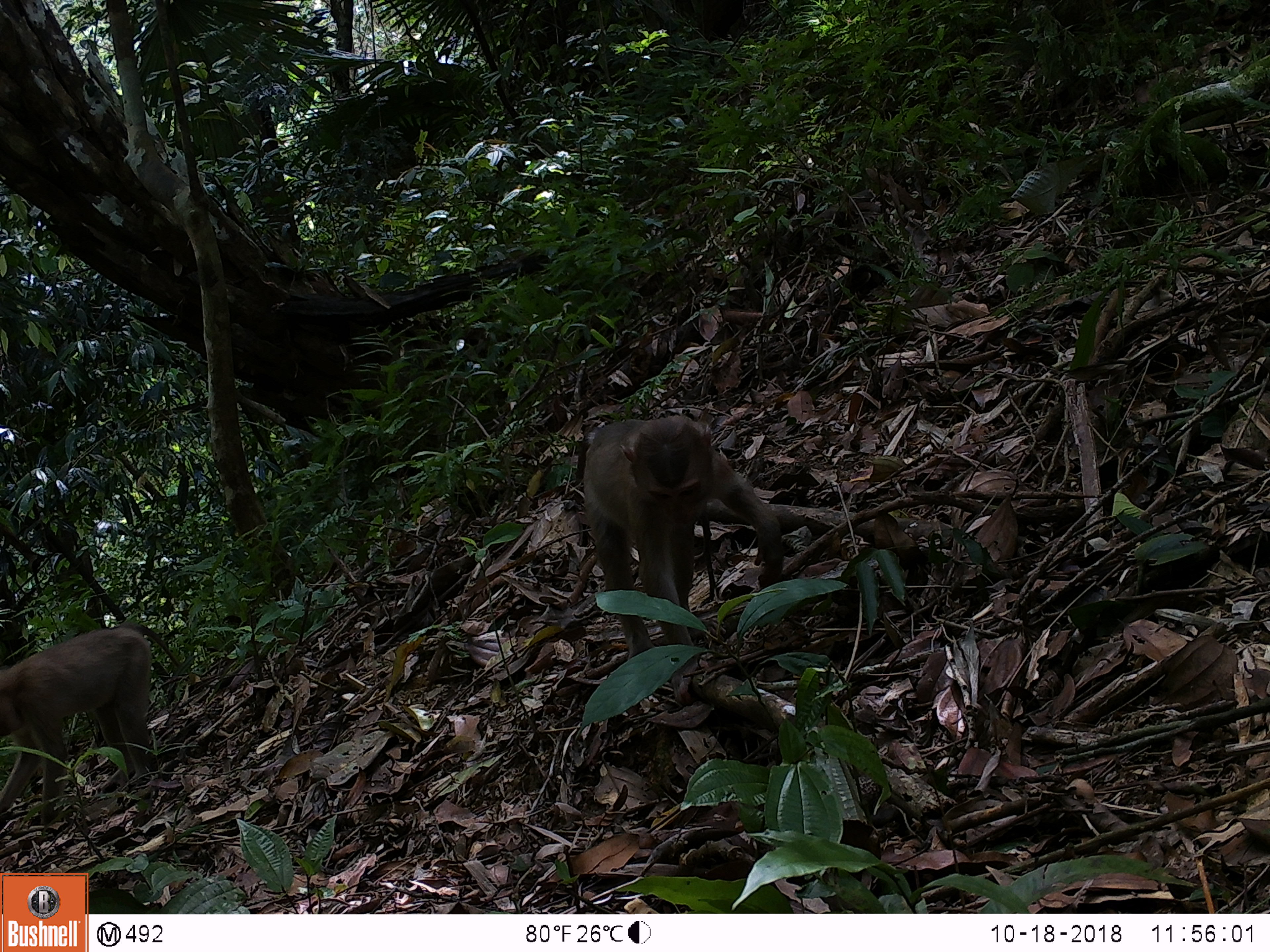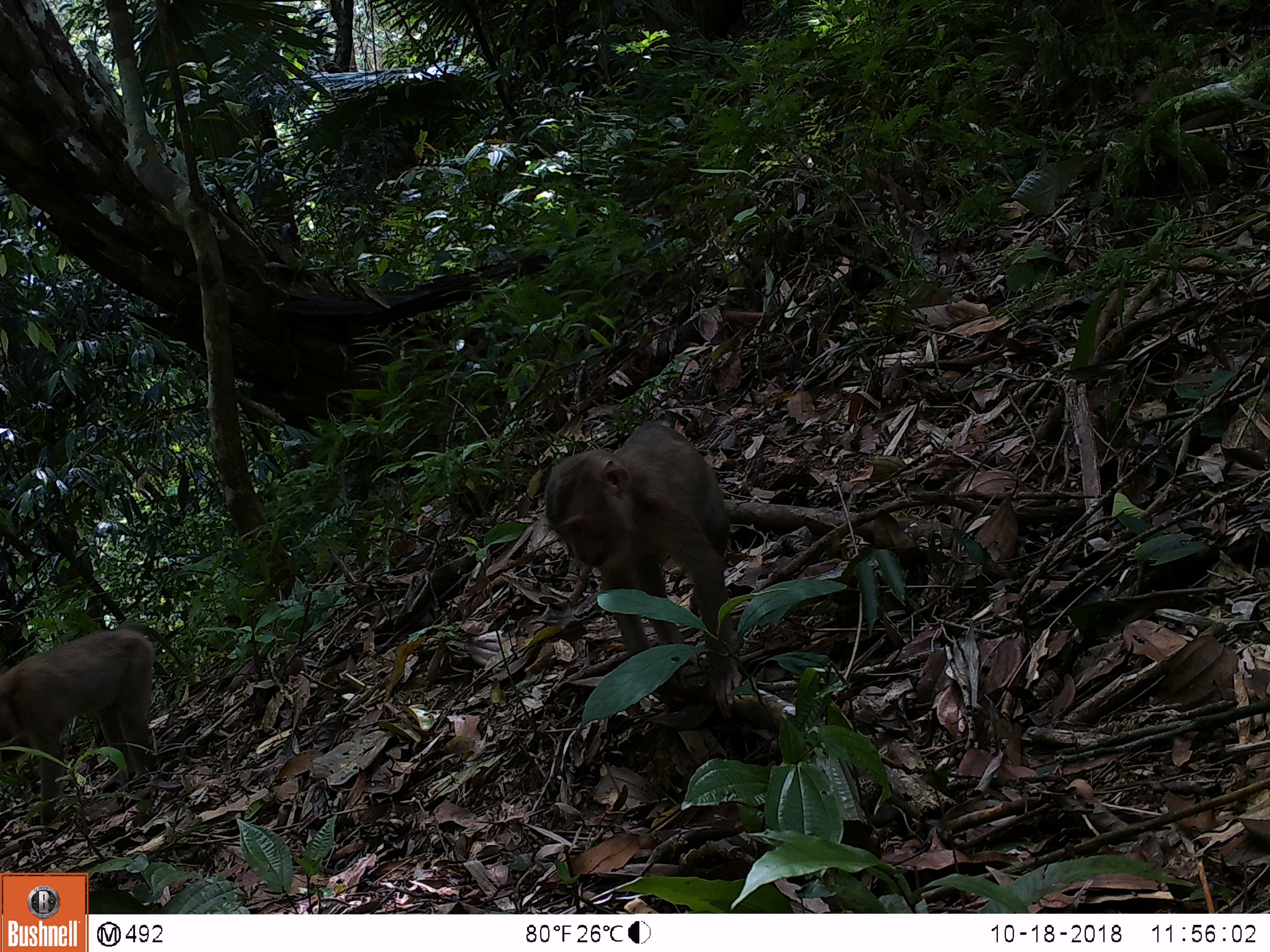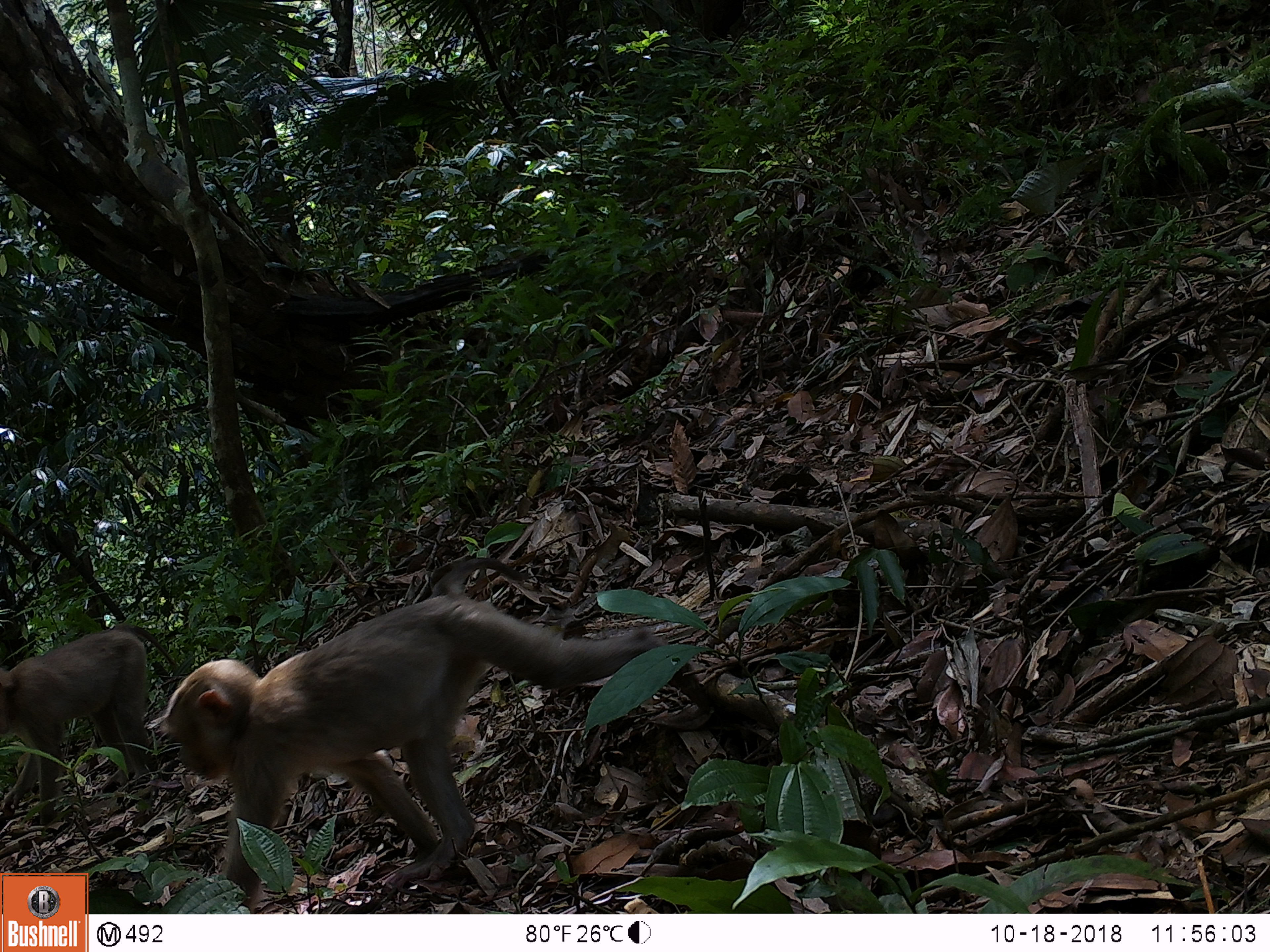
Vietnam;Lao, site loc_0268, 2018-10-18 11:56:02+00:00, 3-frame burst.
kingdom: Animalia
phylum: Chordata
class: Mammalia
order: Primates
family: Cercopithecidae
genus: Macaca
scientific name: Macaca nemestrina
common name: pig-tailed macaque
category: pig tailed macaque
Pig tailed macaque (pig-tailed macaque) (Macaca nemestrina). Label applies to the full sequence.